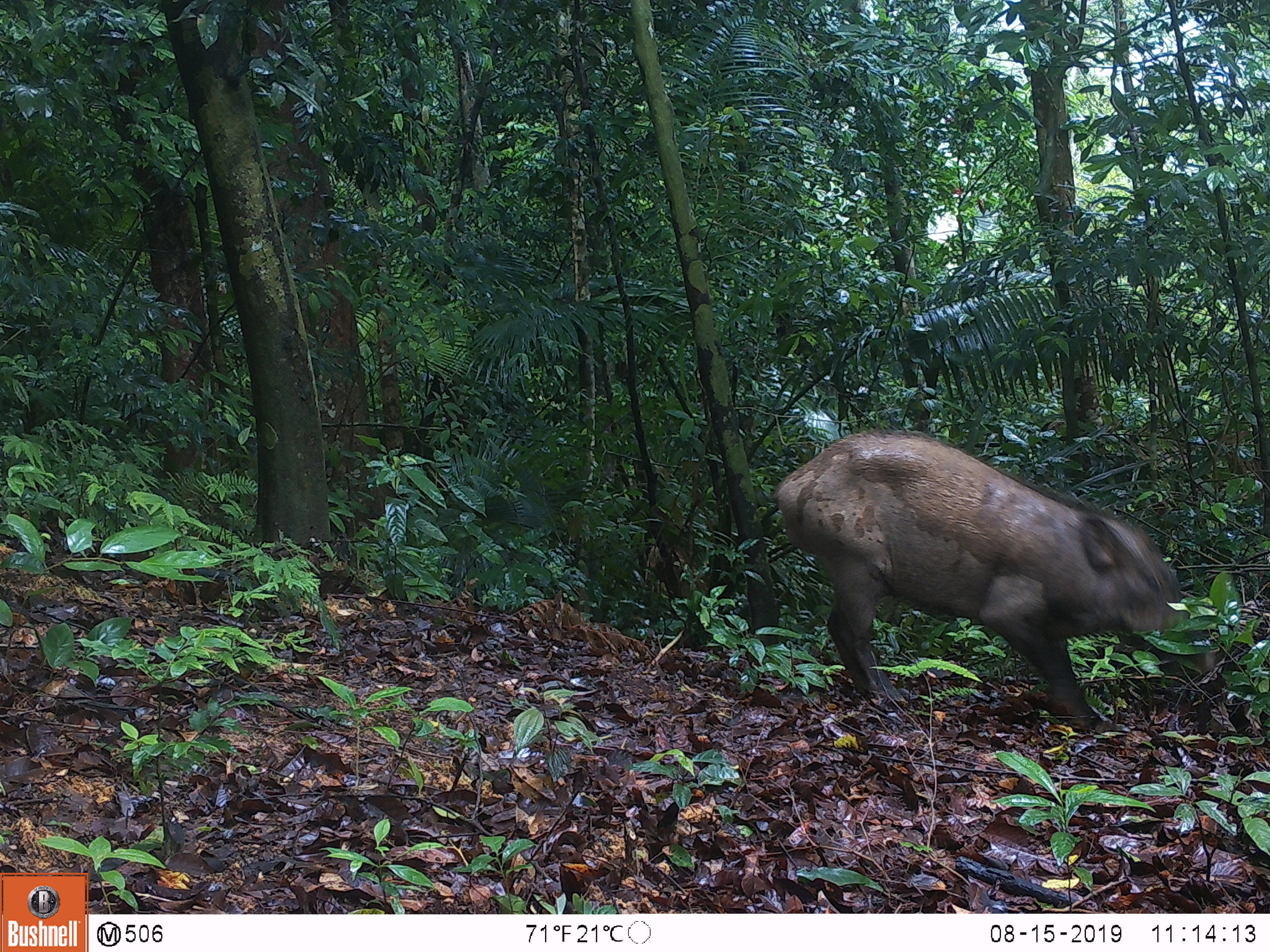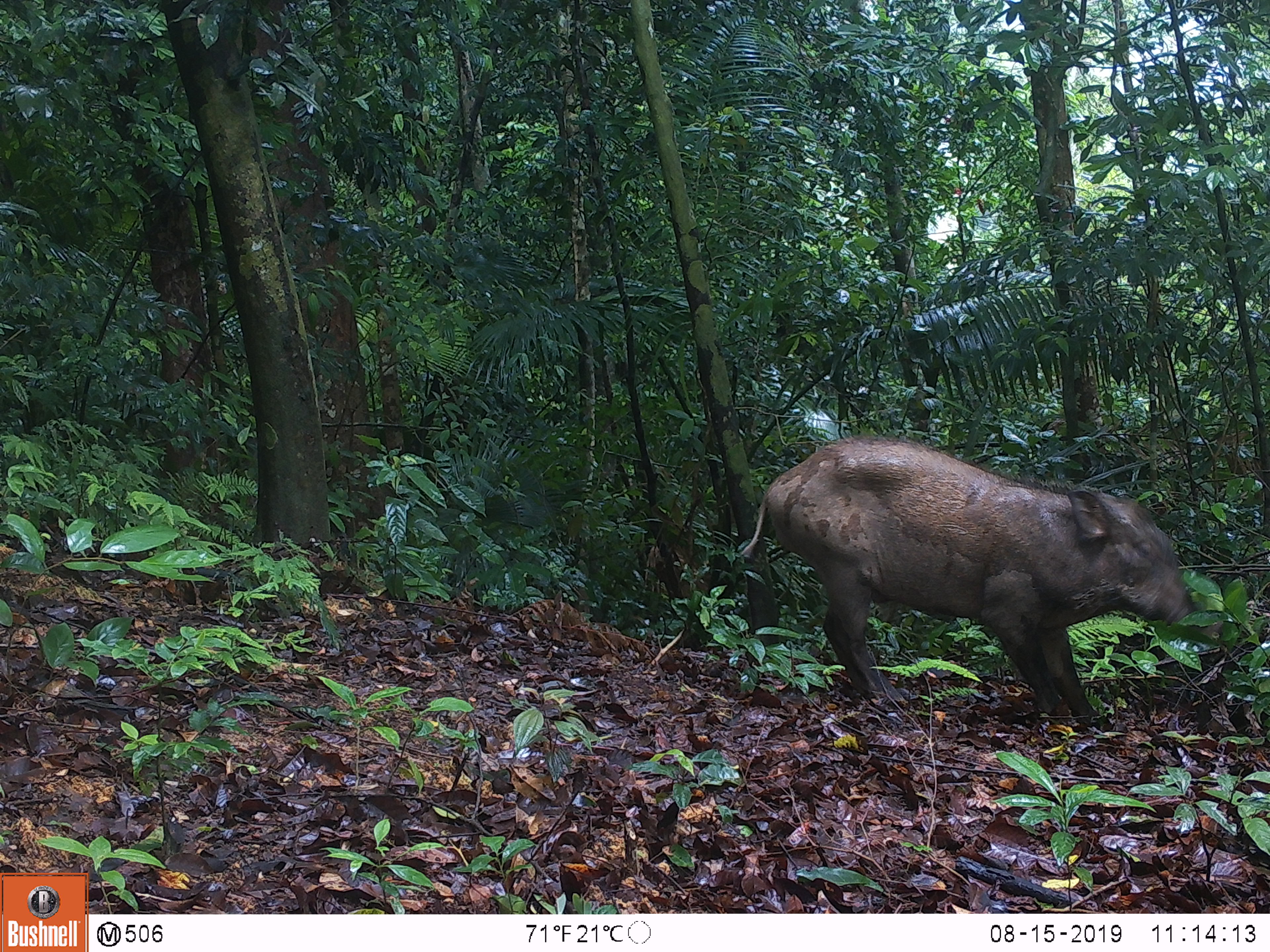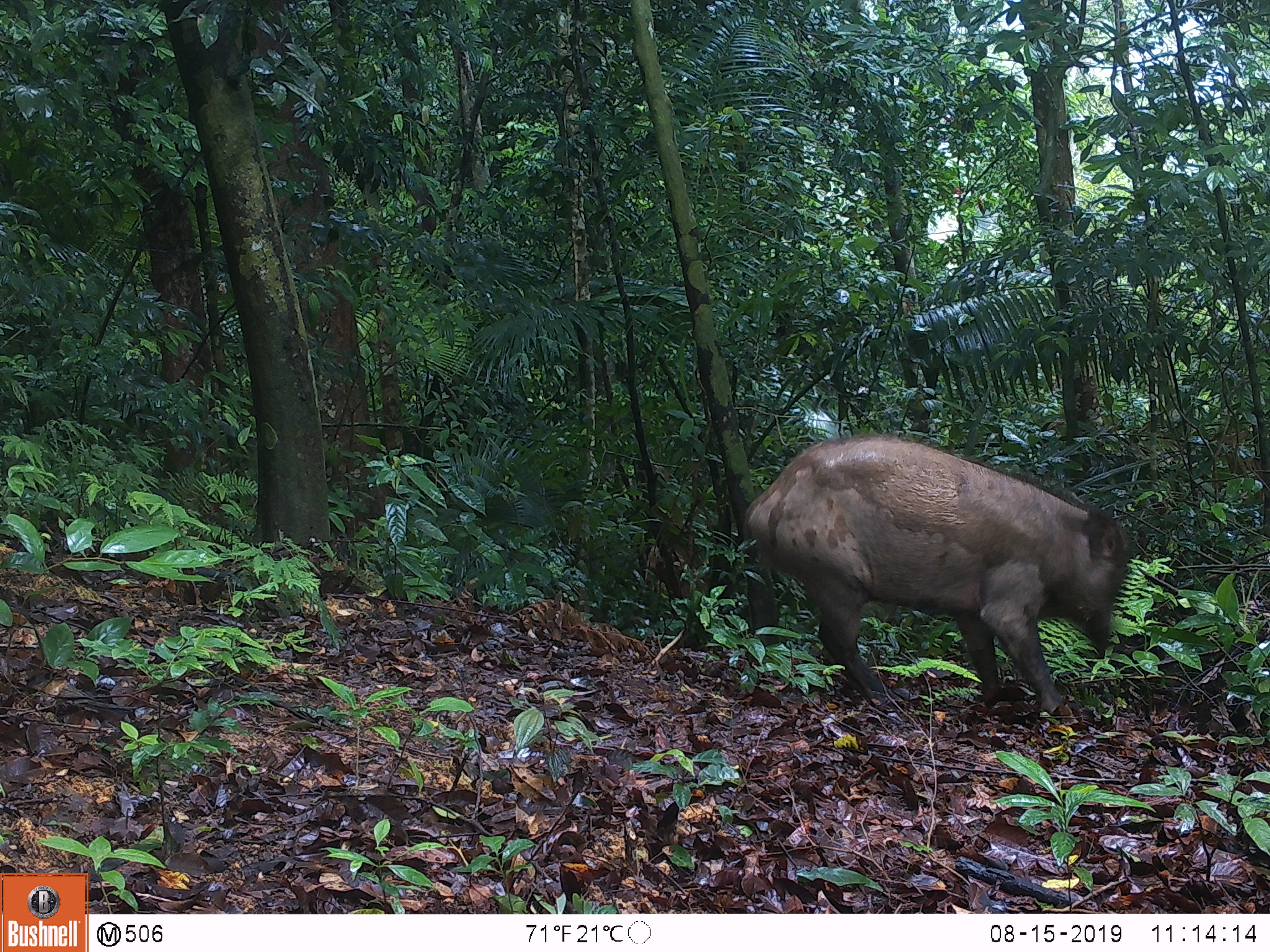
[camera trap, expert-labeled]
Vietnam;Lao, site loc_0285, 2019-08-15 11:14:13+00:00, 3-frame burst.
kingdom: Animalia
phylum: Chordata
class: Mammalia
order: Artiodactyla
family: Suidae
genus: Sus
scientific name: Sus scrofa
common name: eurasian wild pig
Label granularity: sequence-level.